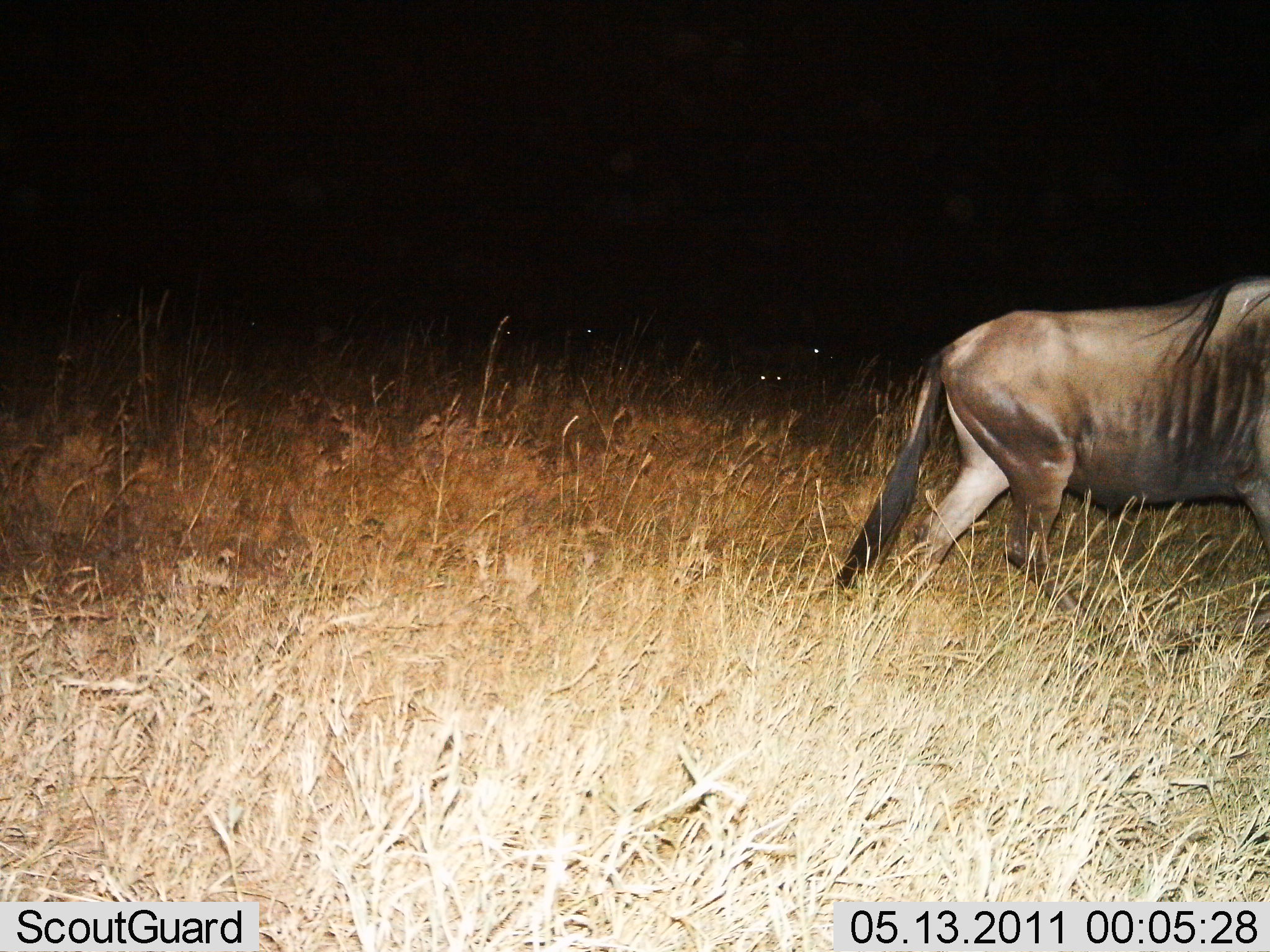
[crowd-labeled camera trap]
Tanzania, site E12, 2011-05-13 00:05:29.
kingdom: Animalia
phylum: Chordata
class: Mammalia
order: Artiodactyla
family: Bovidae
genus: Connochaetes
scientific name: Connochaetes taurinus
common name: blue wildebeest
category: wildebeest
Wildebeest (blue wildebeest) (Connochaetes taurinus), count 1. Behavior (volunteer vote fractions): standing 7%, resting 0%, moving 93%, interacting 0%. Young present (vote fraction): 0%. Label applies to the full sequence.